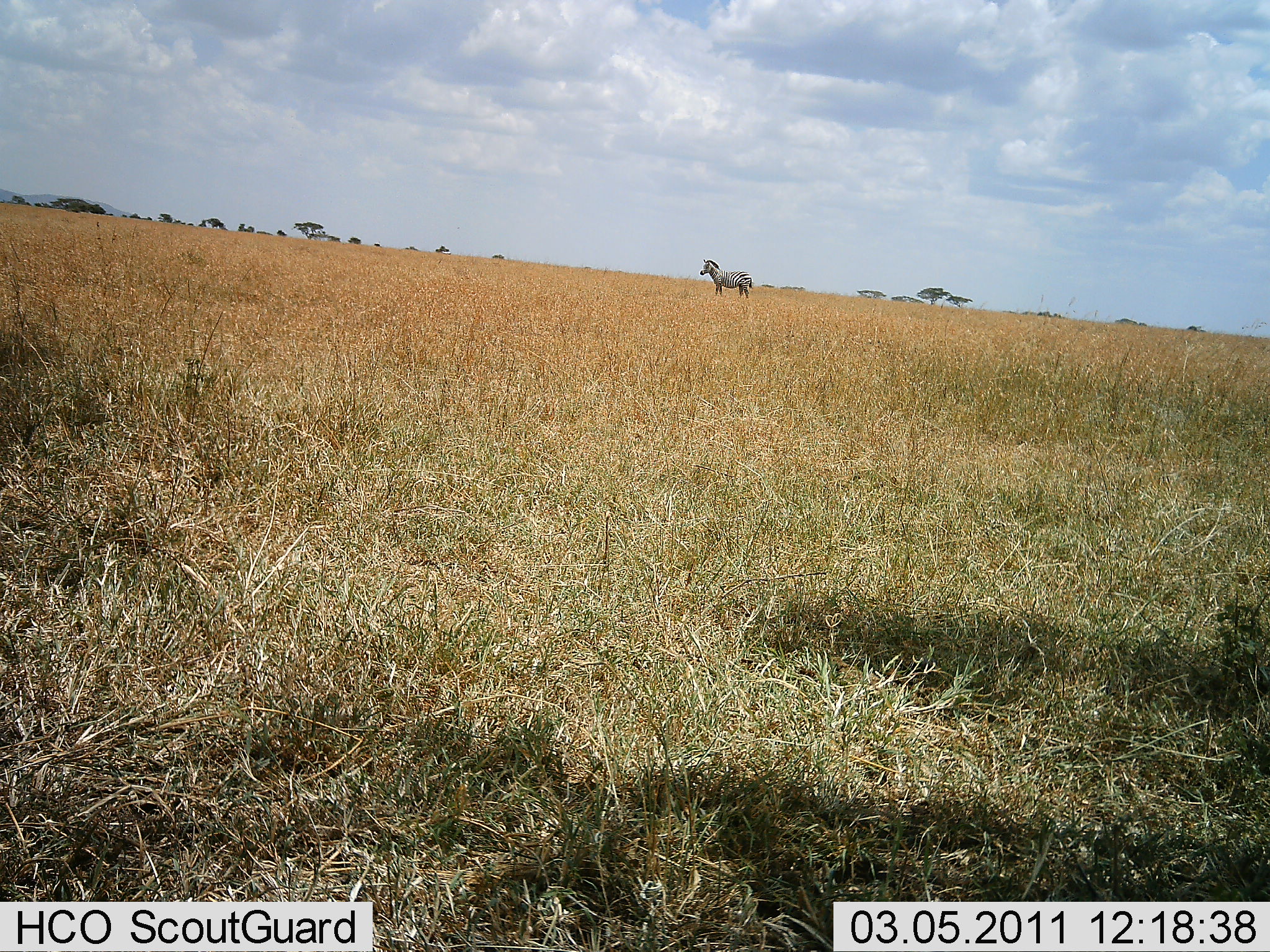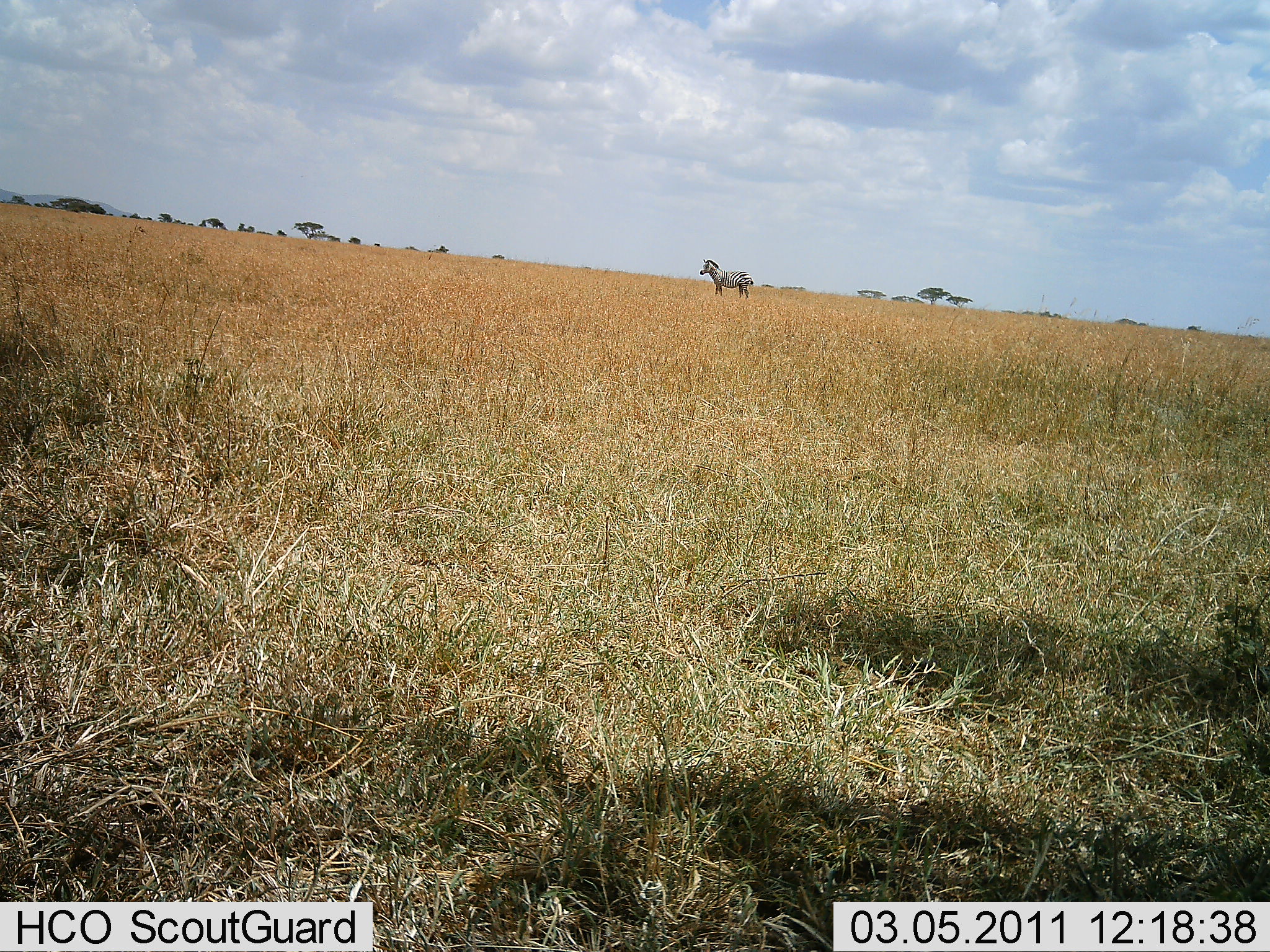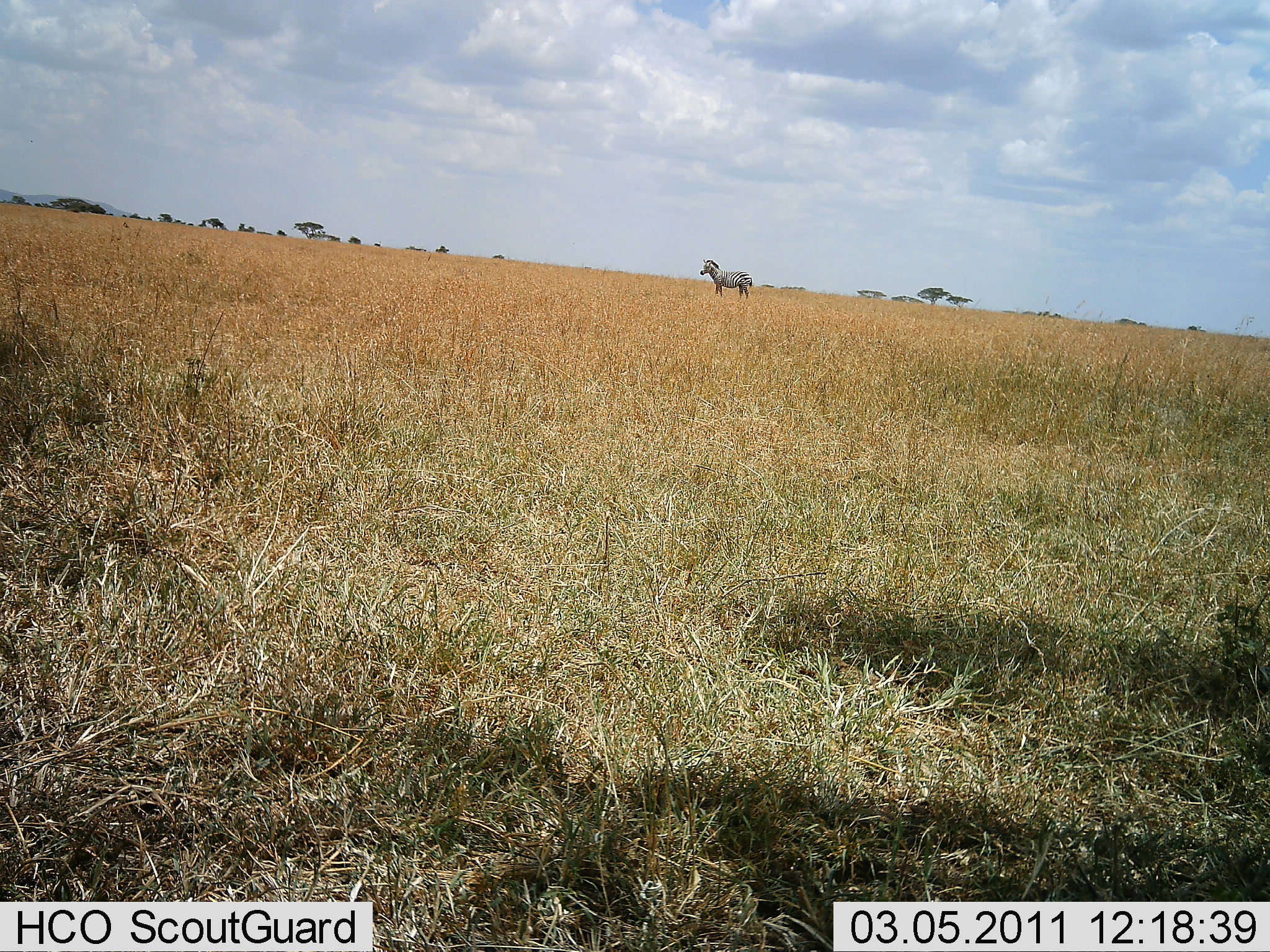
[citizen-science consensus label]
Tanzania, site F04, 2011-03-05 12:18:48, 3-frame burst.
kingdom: Animalia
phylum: Chordata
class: Mammalia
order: Perissodactyla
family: Equidae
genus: Equus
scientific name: Equus quagga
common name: plains zebra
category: zebra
Zebra (plains zebra) (Equus quagga), count 1. Behavior (volunteer vote fractions): standing 100%, resting 0%, moving 0%, interacting 0%. Young present (vote fraction): 0%. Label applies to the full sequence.